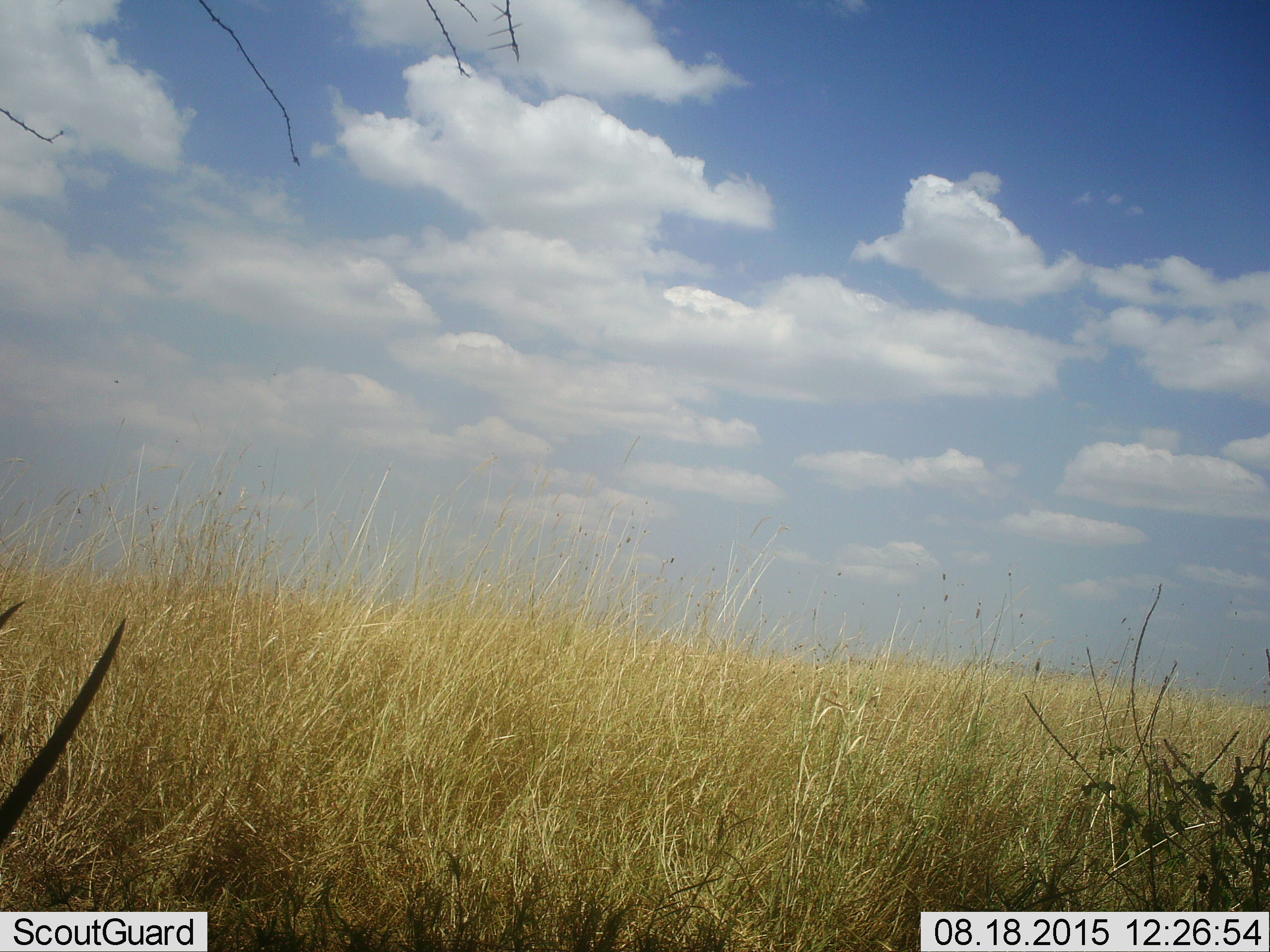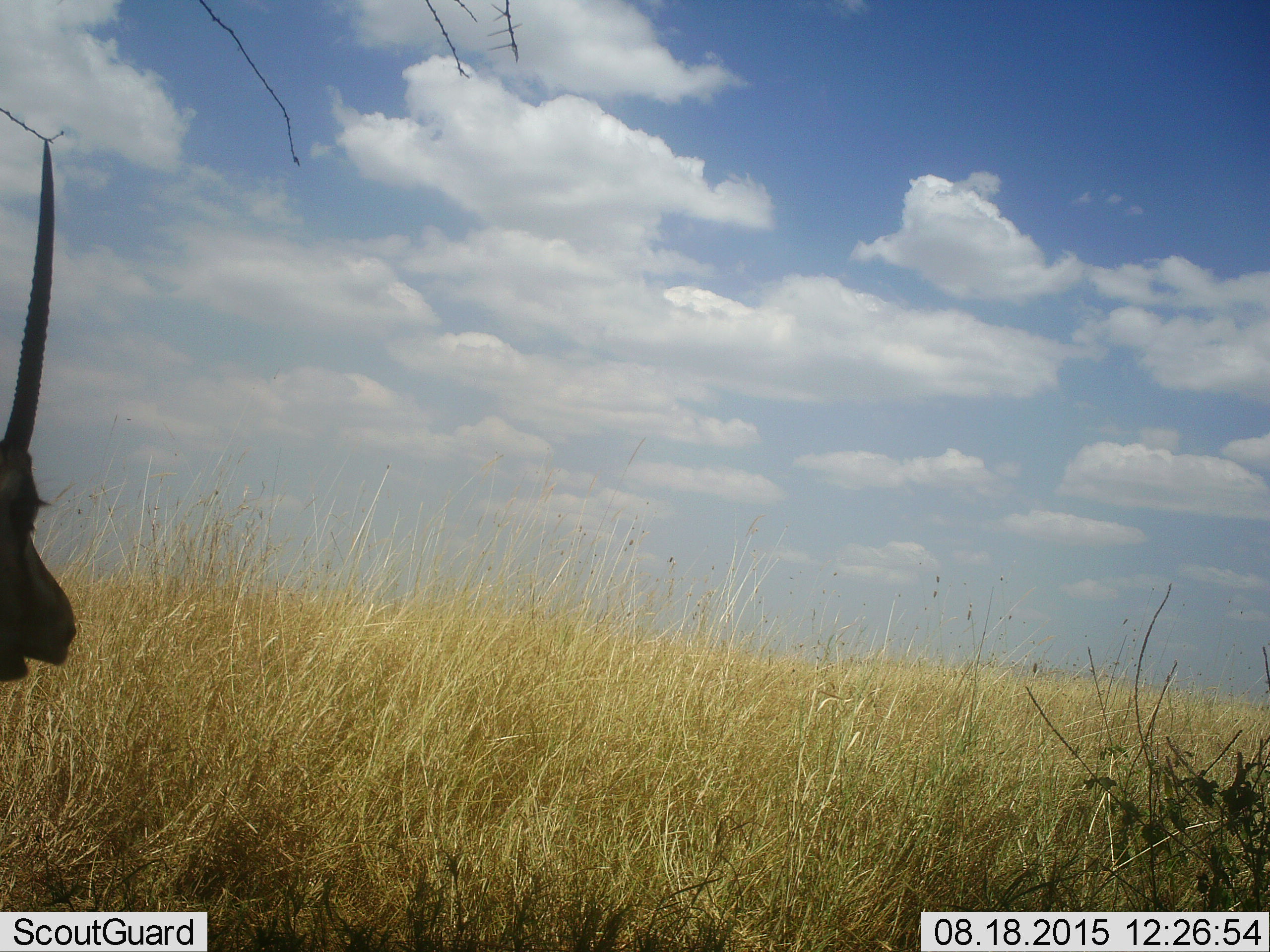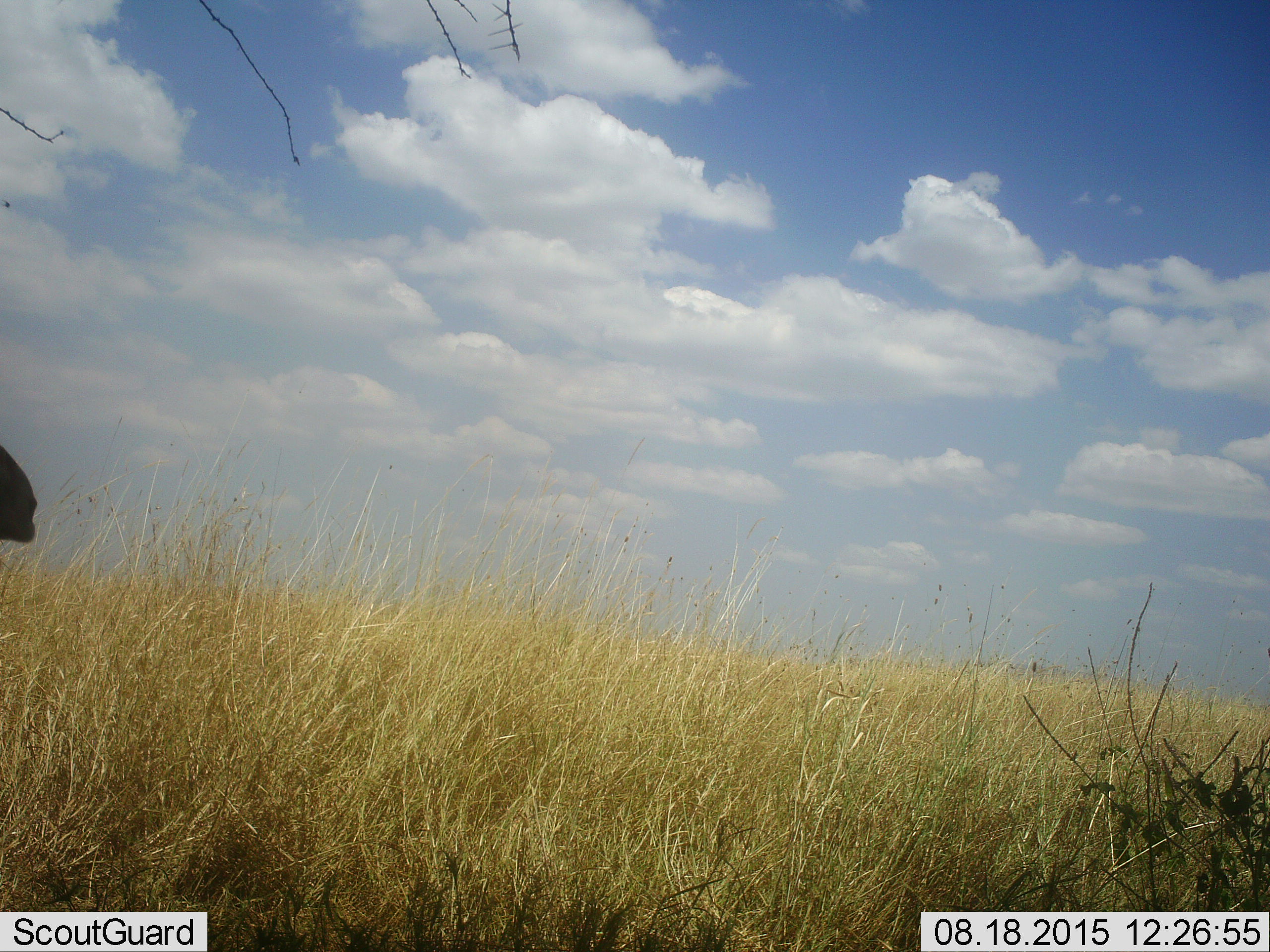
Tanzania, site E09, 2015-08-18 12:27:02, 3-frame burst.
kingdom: Animalia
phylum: Chordata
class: Mammalia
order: Artiodactyla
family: Bovidae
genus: Nanger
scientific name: Nanger granti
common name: grant's gazelle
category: gazellegrants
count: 1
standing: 80%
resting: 0%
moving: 0%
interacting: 0%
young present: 0%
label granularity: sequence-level